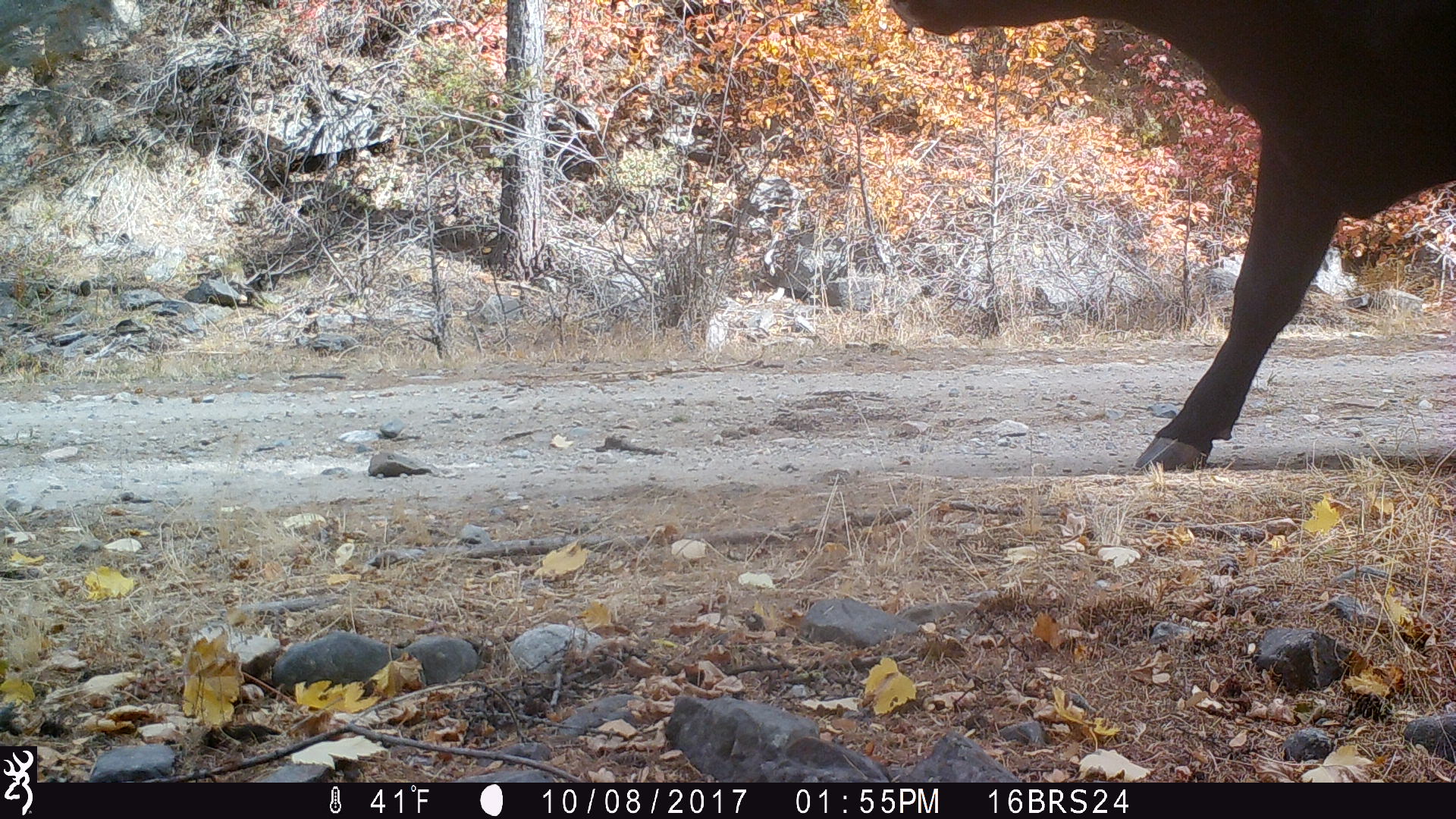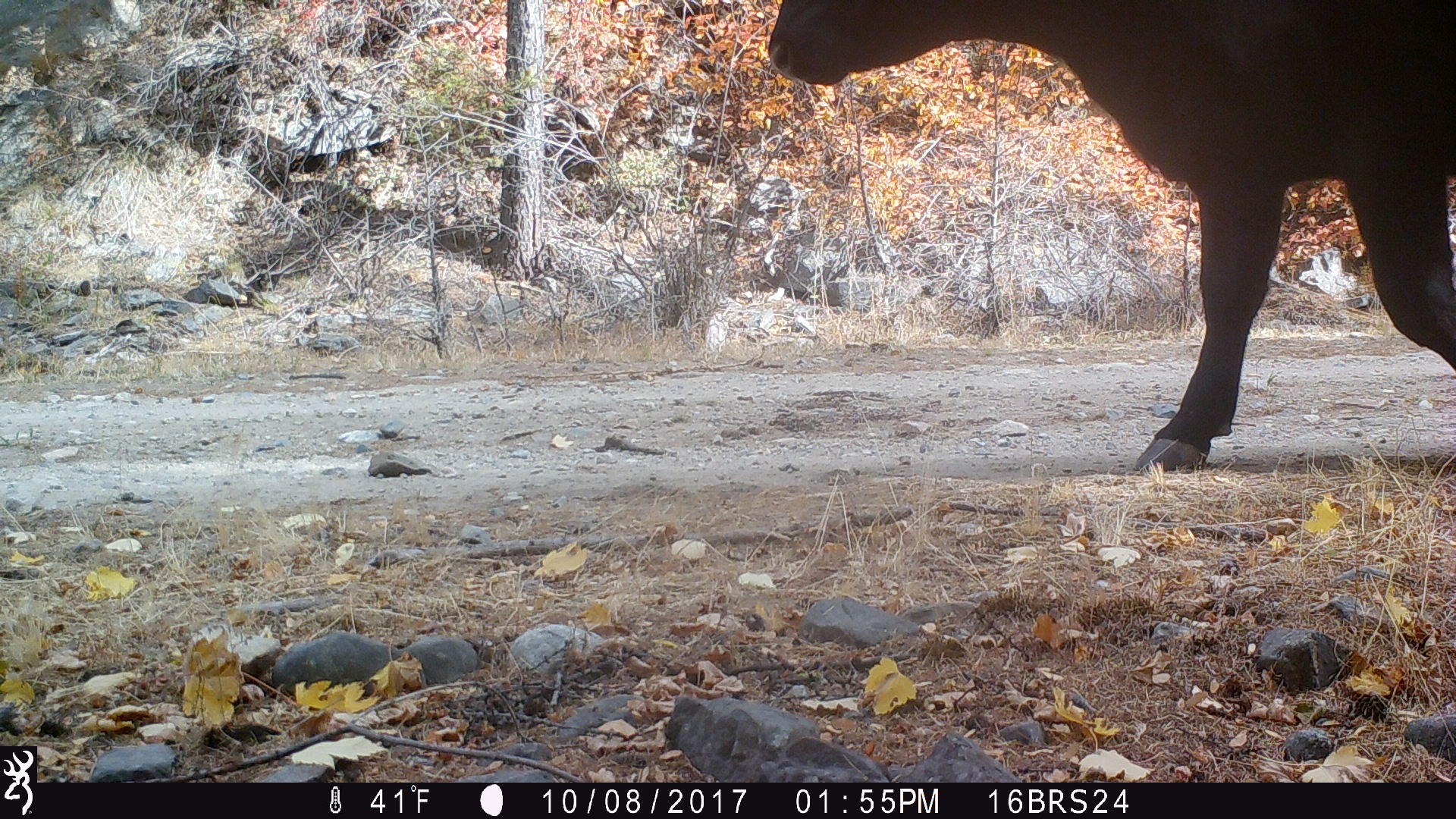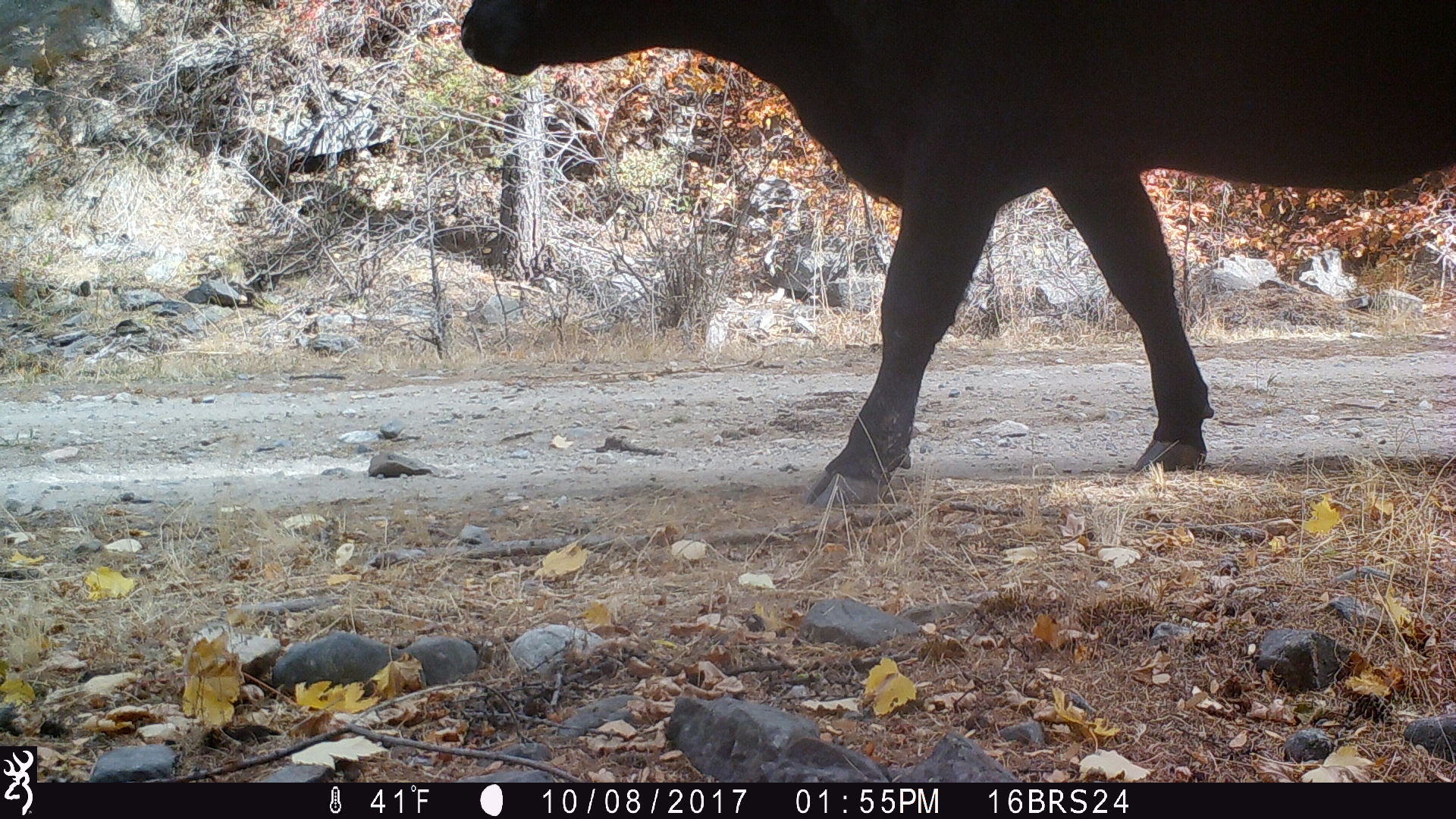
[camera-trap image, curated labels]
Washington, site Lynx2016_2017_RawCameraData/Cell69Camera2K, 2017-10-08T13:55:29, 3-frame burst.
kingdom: Animalia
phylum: Chordata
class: Mammalia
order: Artiodactyla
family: Bovidae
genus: Bos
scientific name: Bos taurus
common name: domestic cattle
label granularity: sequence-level